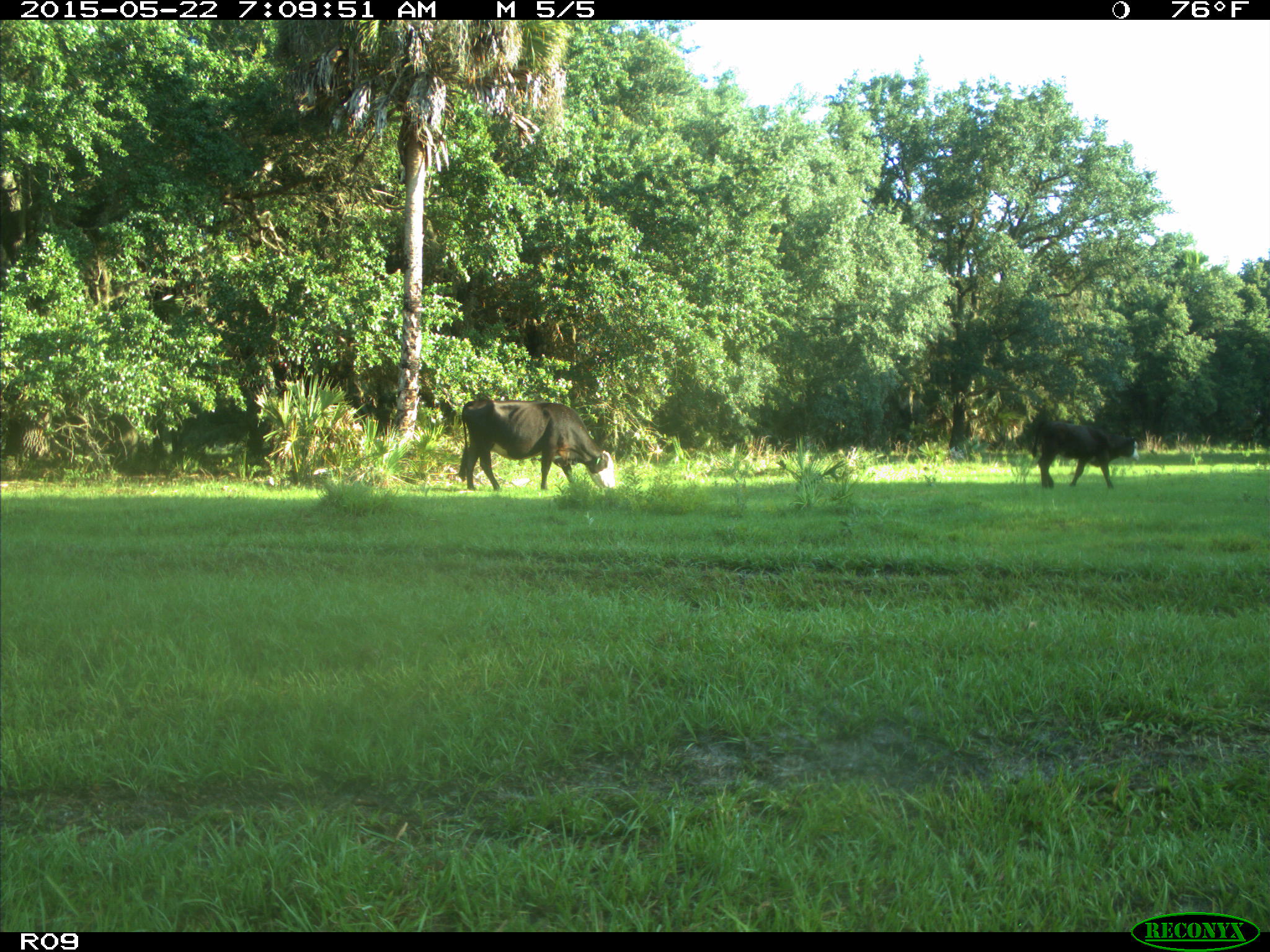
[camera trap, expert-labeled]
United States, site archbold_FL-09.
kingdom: Animalia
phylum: Chordata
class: Mammalia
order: Artiodactyla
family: Bovidae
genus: Bos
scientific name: Bos taurus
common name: domestic cow